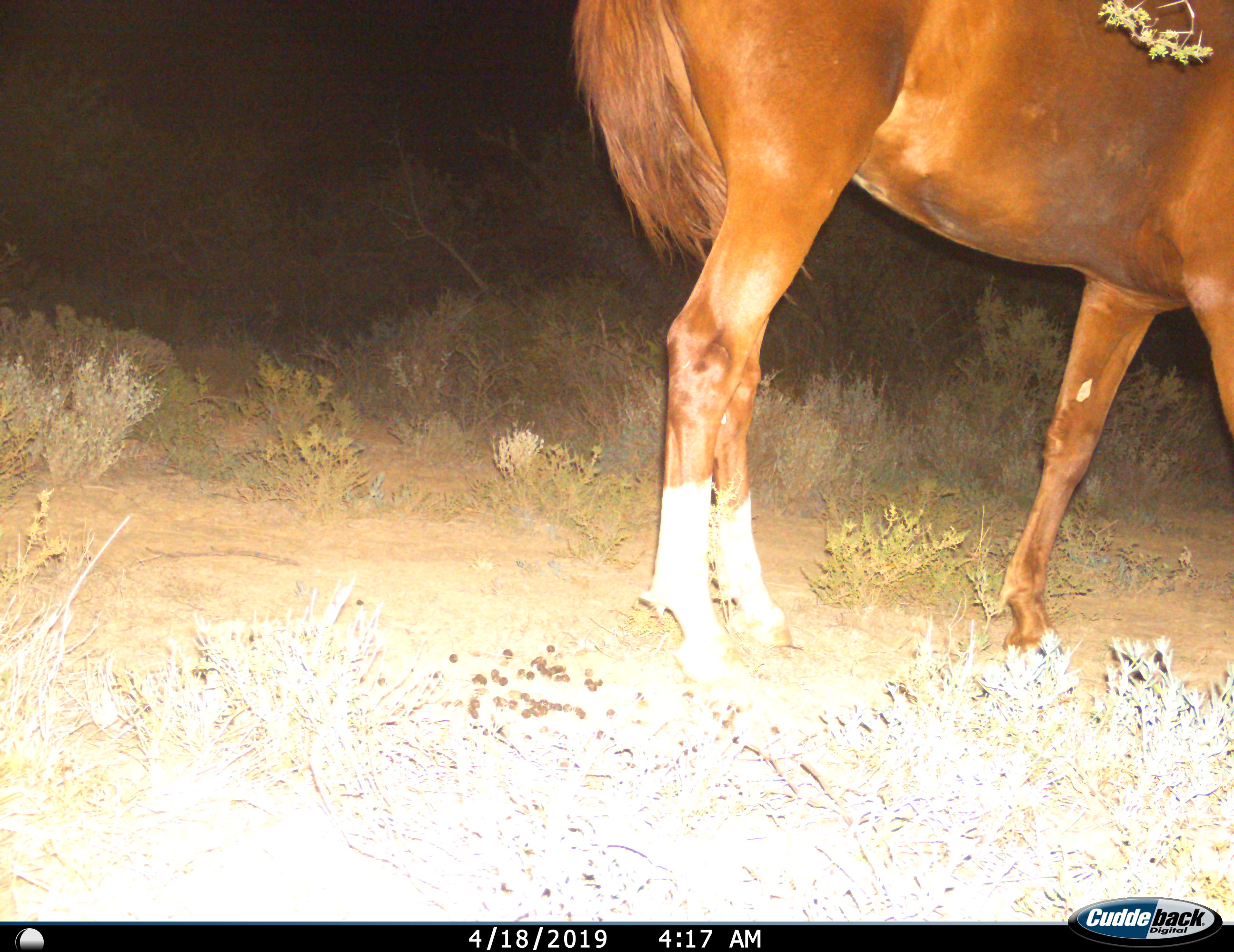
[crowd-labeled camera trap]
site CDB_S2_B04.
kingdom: Animalia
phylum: Chordata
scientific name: Vertebrata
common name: domestic animal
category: domesticanimal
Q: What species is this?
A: Domesticanimal (domestic animal) (Vertebrata).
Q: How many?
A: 1.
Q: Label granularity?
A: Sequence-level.